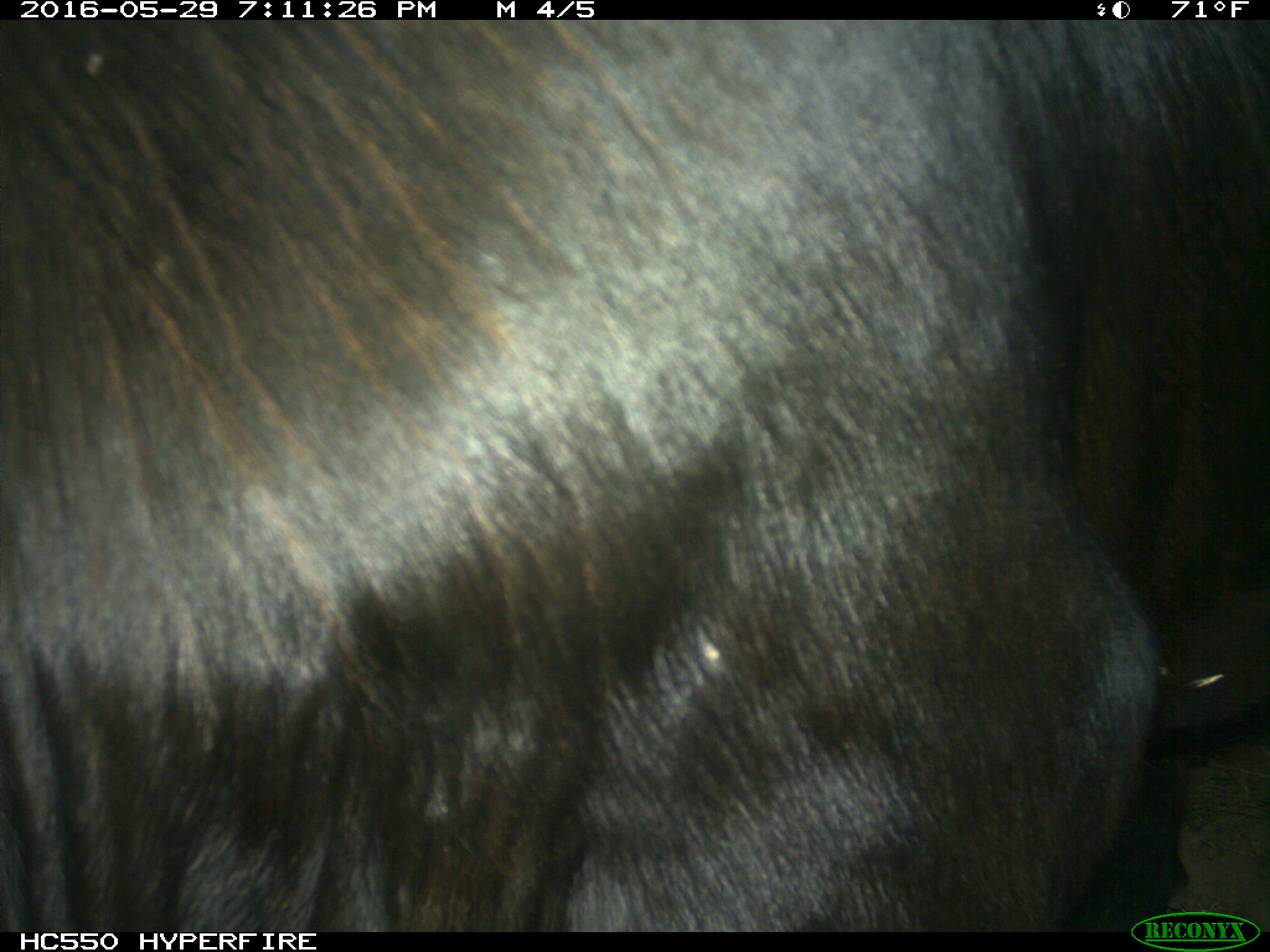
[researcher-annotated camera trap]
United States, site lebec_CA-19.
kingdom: Animalia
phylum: Chordata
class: Mammalia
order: Artiodactyla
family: Bovidae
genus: Bos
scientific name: Bos taurus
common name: domestic cow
Bos taurus (domestic cow).